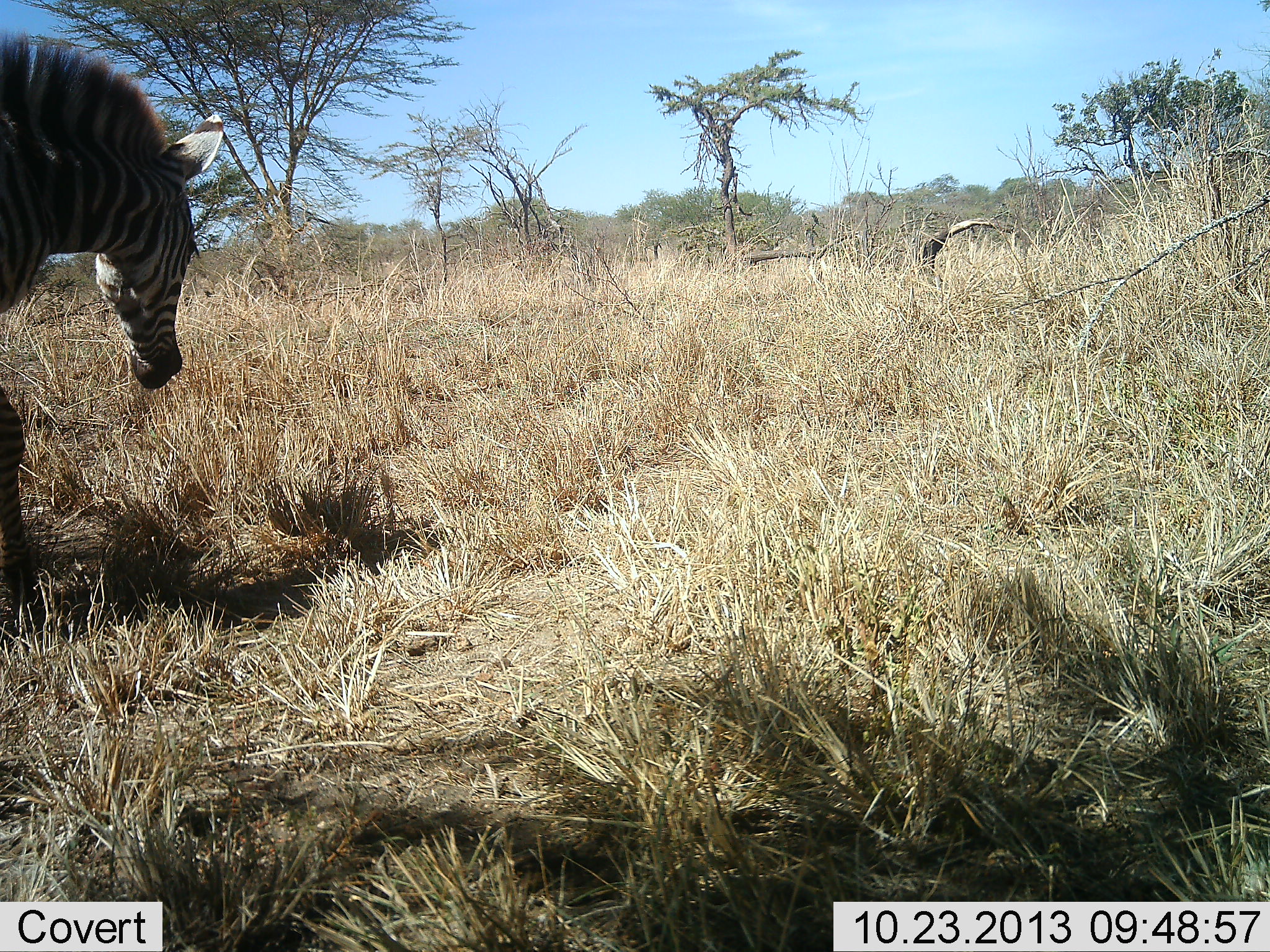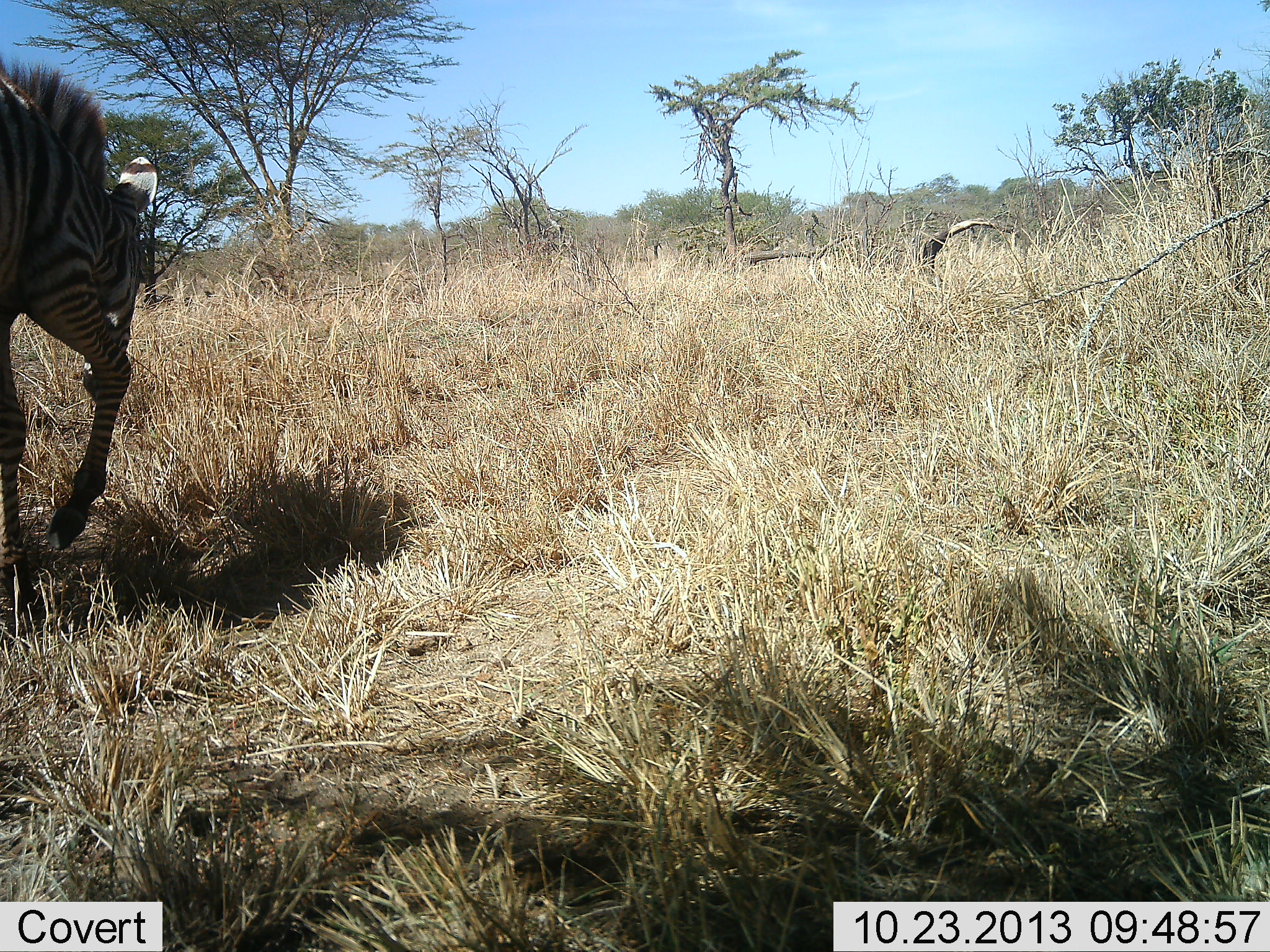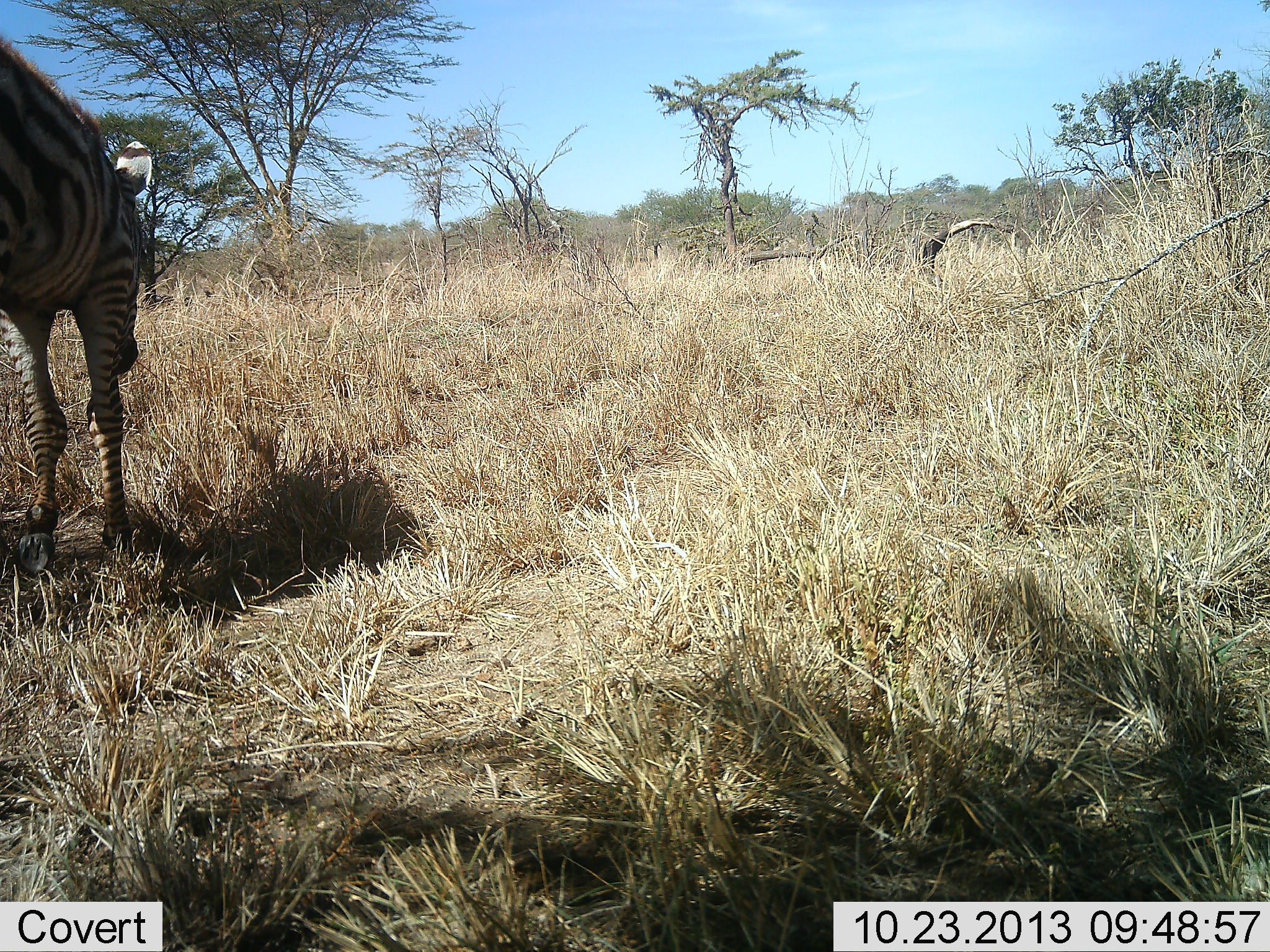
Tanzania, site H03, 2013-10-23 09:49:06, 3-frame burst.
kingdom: Animalia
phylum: Chordata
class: Mammalia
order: Perissodactyla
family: Equidae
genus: Equus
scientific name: Equus quagga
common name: plains zebra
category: zebra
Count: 1.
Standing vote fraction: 40%.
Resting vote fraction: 0%.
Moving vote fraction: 50%.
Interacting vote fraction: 0%.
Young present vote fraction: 0%.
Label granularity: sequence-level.